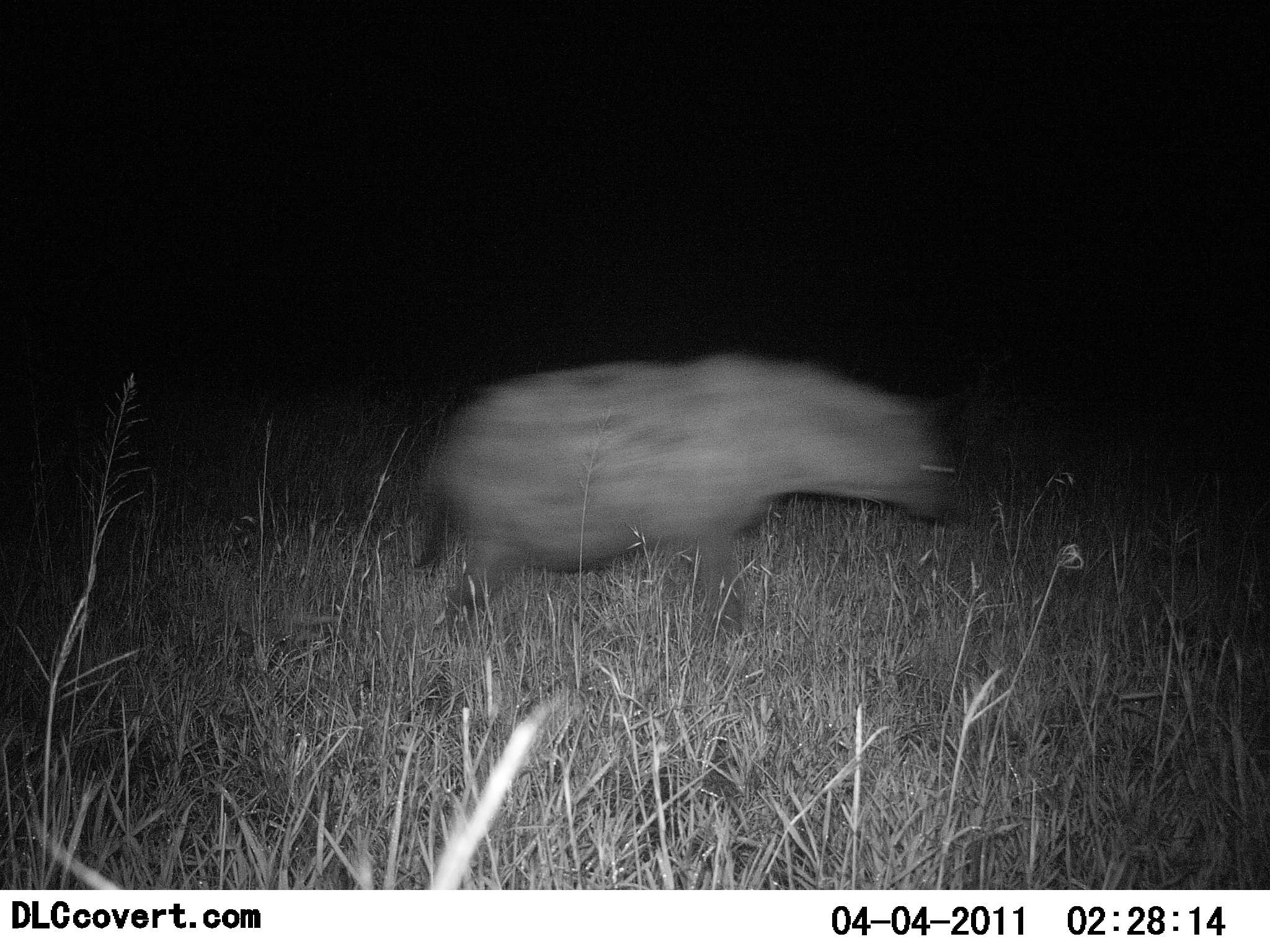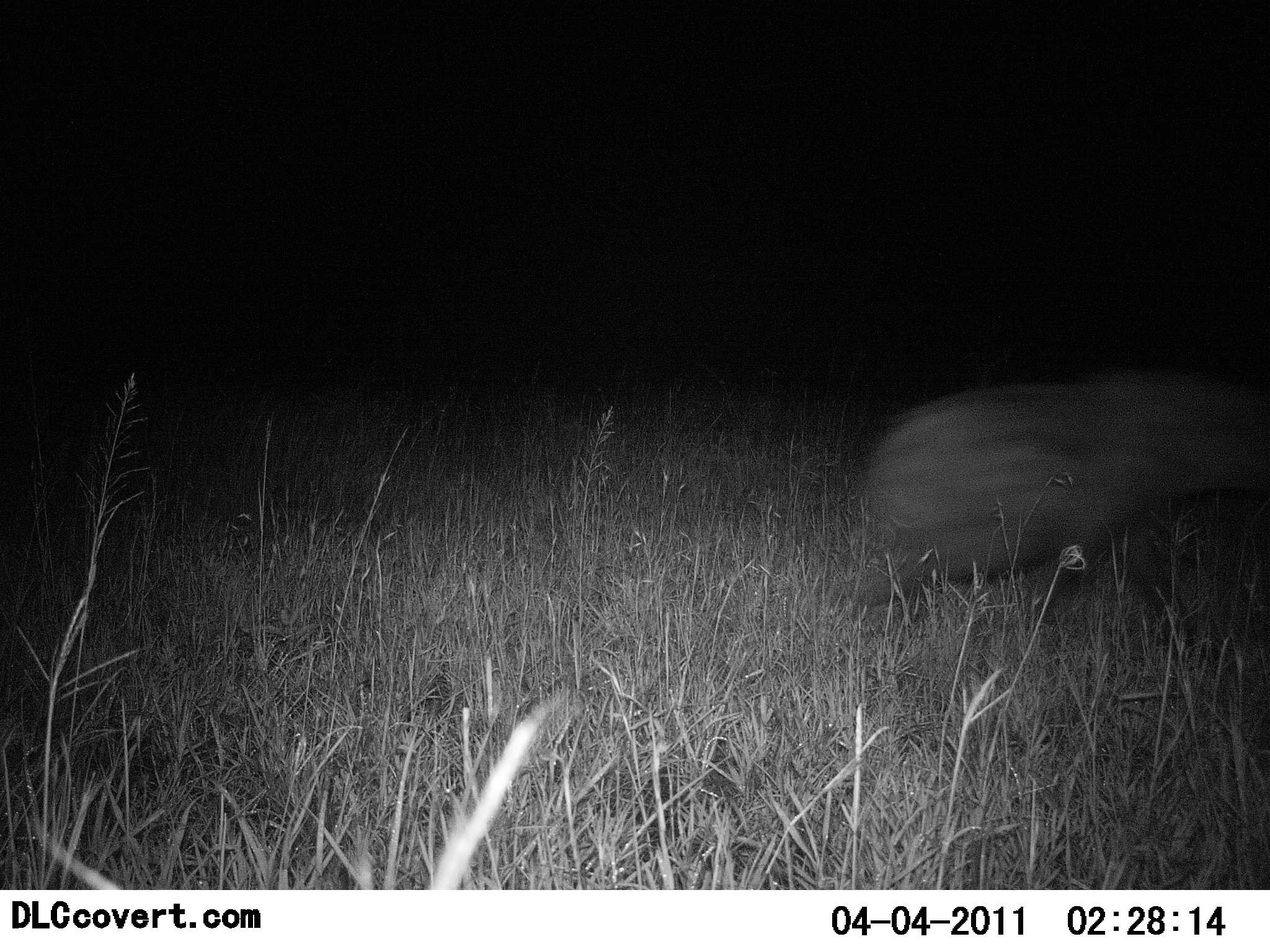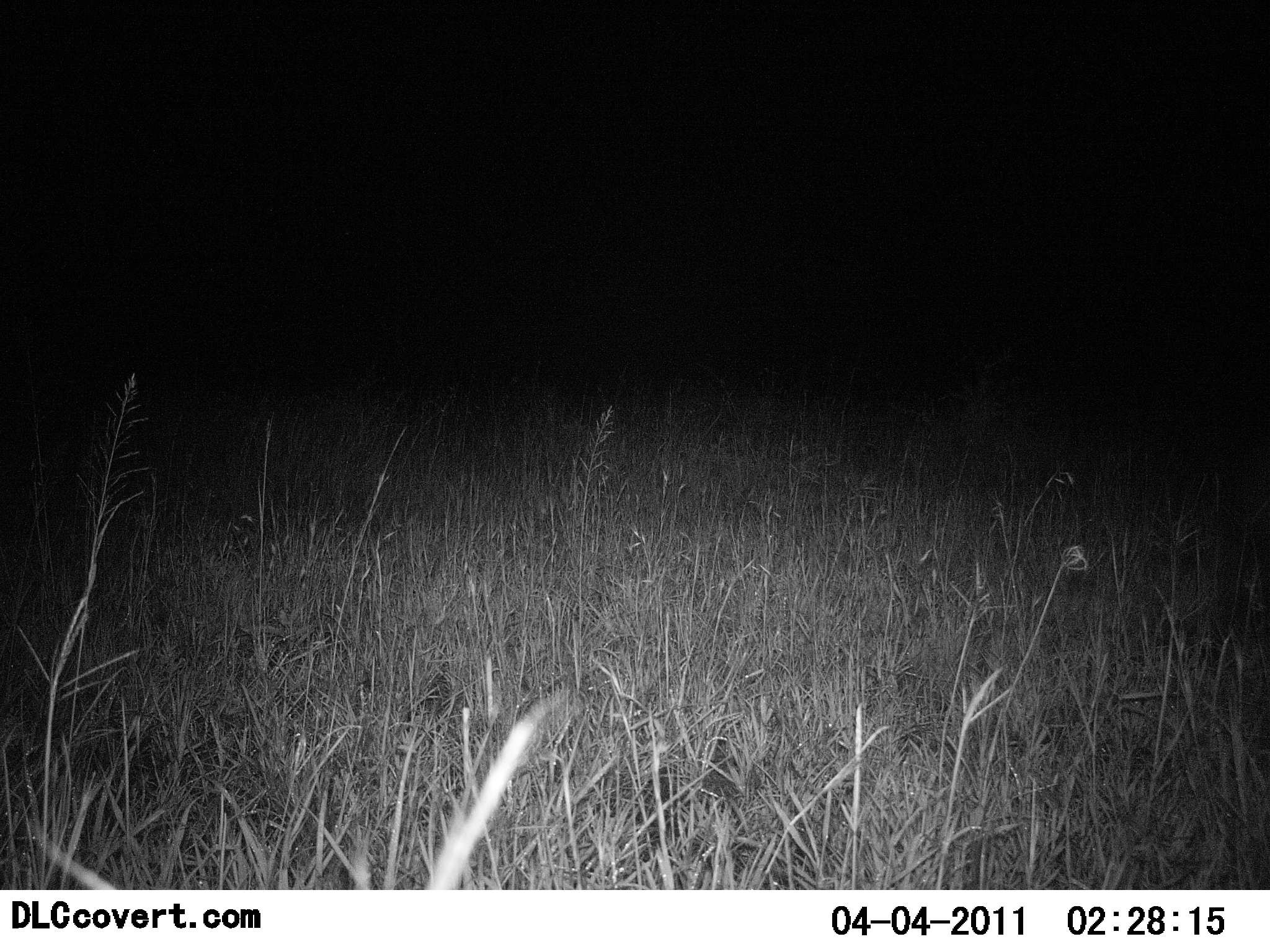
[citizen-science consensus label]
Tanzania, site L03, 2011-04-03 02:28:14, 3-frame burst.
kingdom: Animalia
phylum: Chordata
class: Mammalia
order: Carnivora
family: Hyaenidae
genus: Crocuta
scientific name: Crocuta crocuta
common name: spotted hyena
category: hyenaspotted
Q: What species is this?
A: Hyenaspotted (spotted hyena) (Crocuta crocuta).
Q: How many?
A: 1.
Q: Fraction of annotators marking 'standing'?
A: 0%.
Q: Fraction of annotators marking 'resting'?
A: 0%.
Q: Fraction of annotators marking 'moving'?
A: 100%.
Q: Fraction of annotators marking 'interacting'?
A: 0%.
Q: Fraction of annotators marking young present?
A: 0%.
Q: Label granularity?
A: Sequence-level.